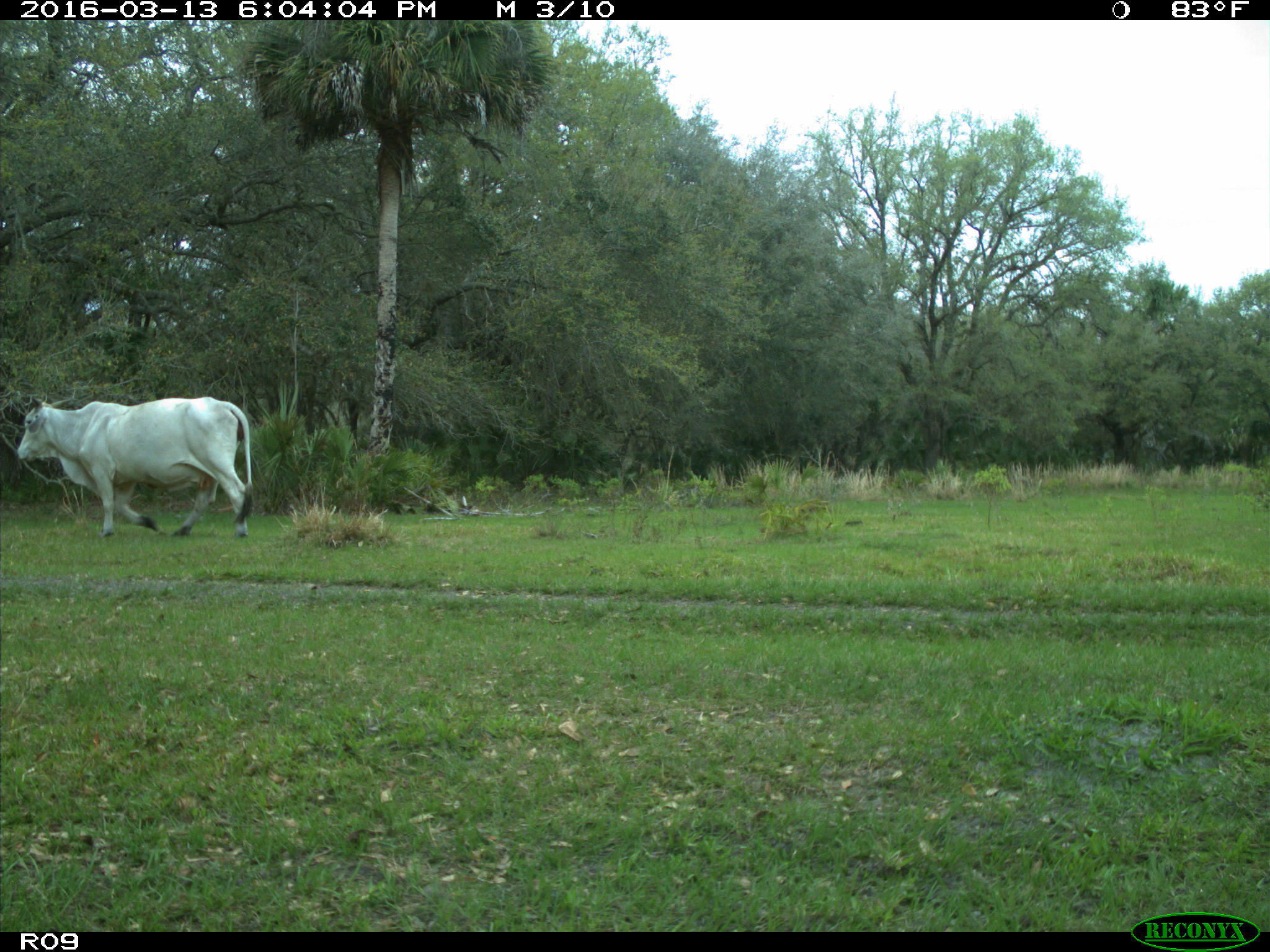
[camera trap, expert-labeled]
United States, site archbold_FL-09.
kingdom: Animalia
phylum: Chordata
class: Mammalia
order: Artiodactyla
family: Bovidae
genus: Bos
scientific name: Bos taurus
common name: domestic cow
Bos taurus (domestic cow).